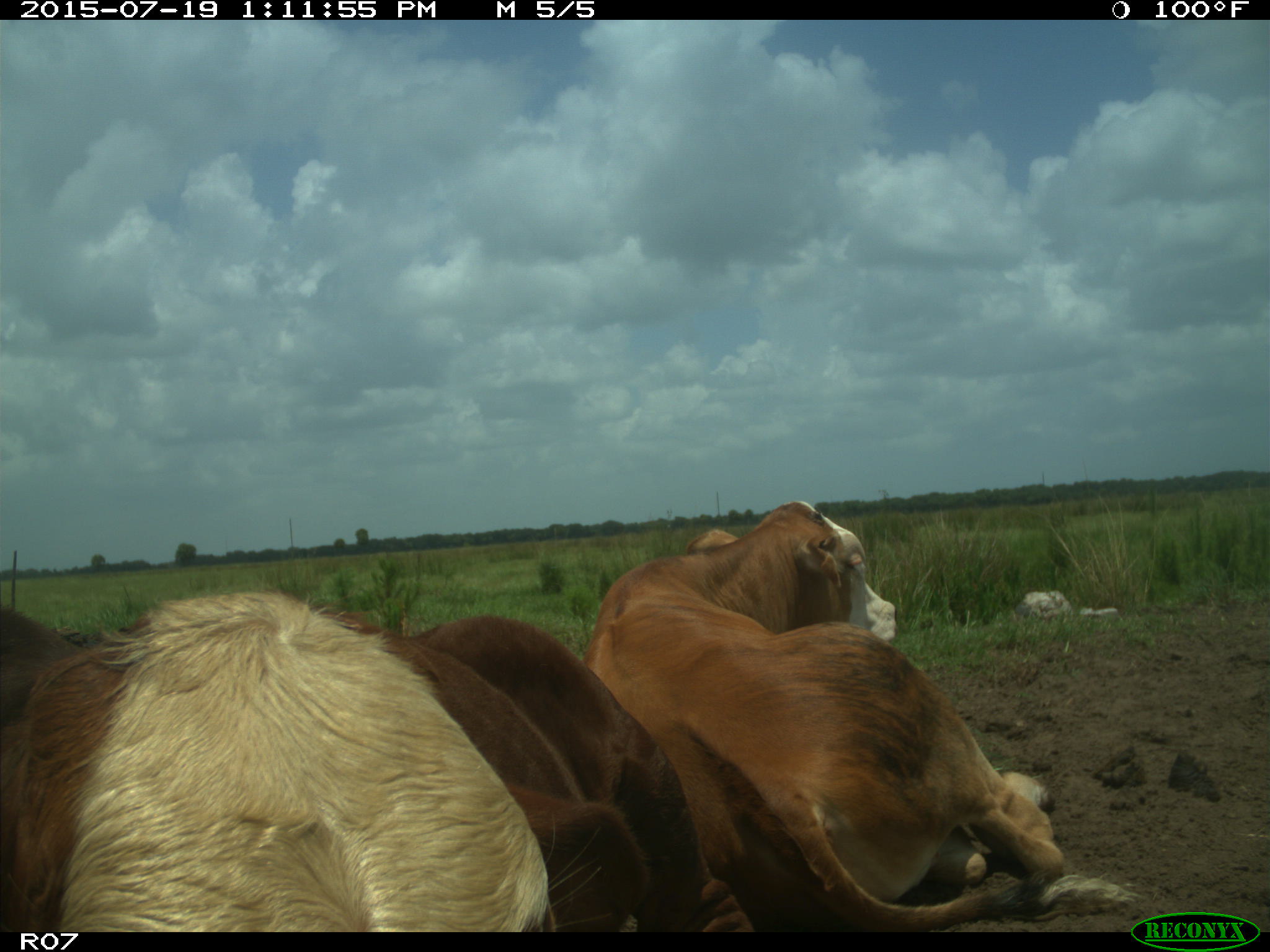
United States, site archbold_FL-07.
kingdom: Animalia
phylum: Chordata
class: Mammalia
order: Artiodactyla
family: Bovidae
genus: Bos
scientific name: Bos taurus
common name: domestic cow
Bos taurus (domestic cow).